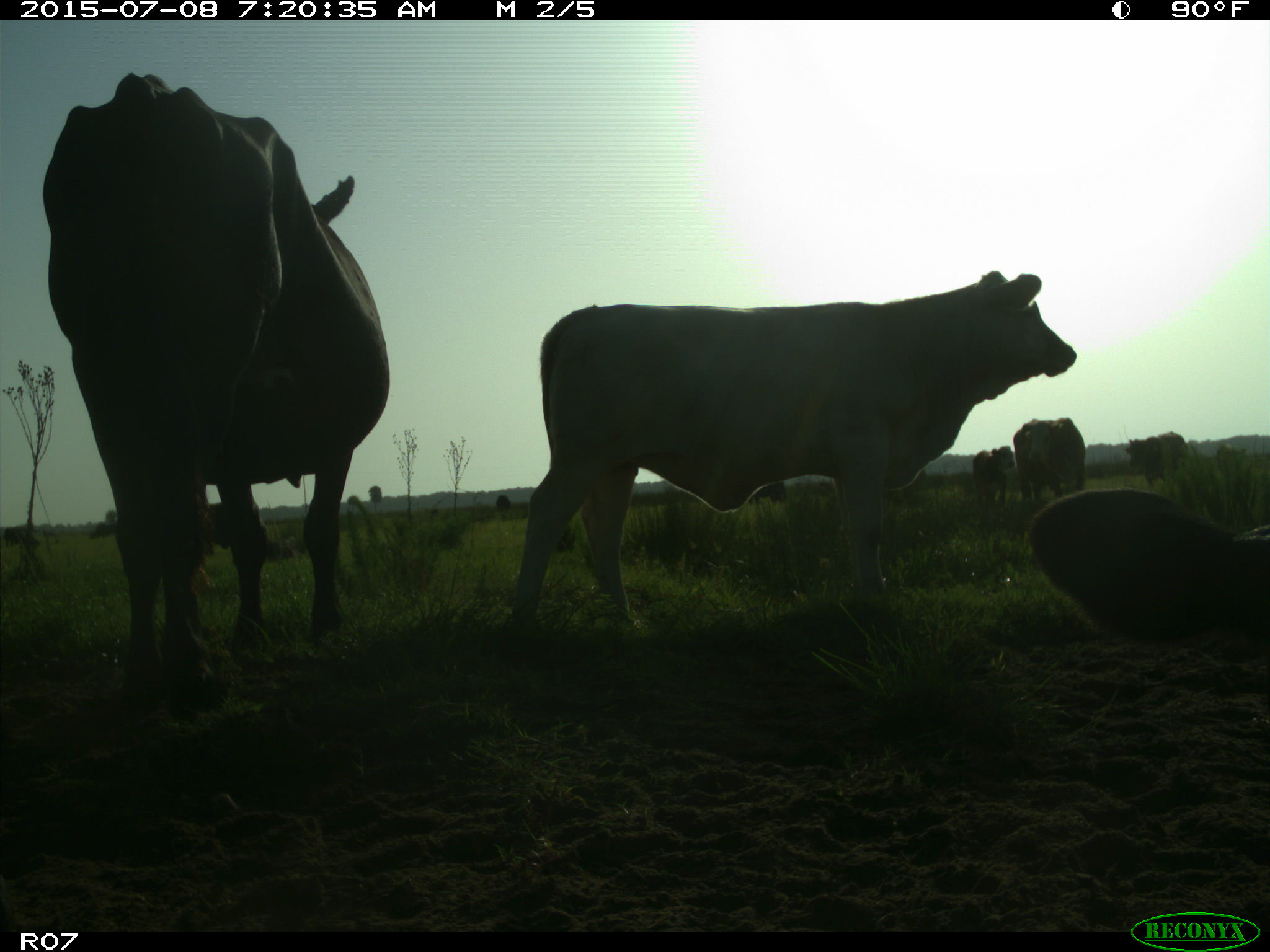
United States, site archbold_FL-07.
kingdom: Animalia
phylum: Chordata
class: Mammalia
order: Artiodactyla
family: Bovidae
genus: Bos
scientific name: Bos taurus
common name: domestic cow